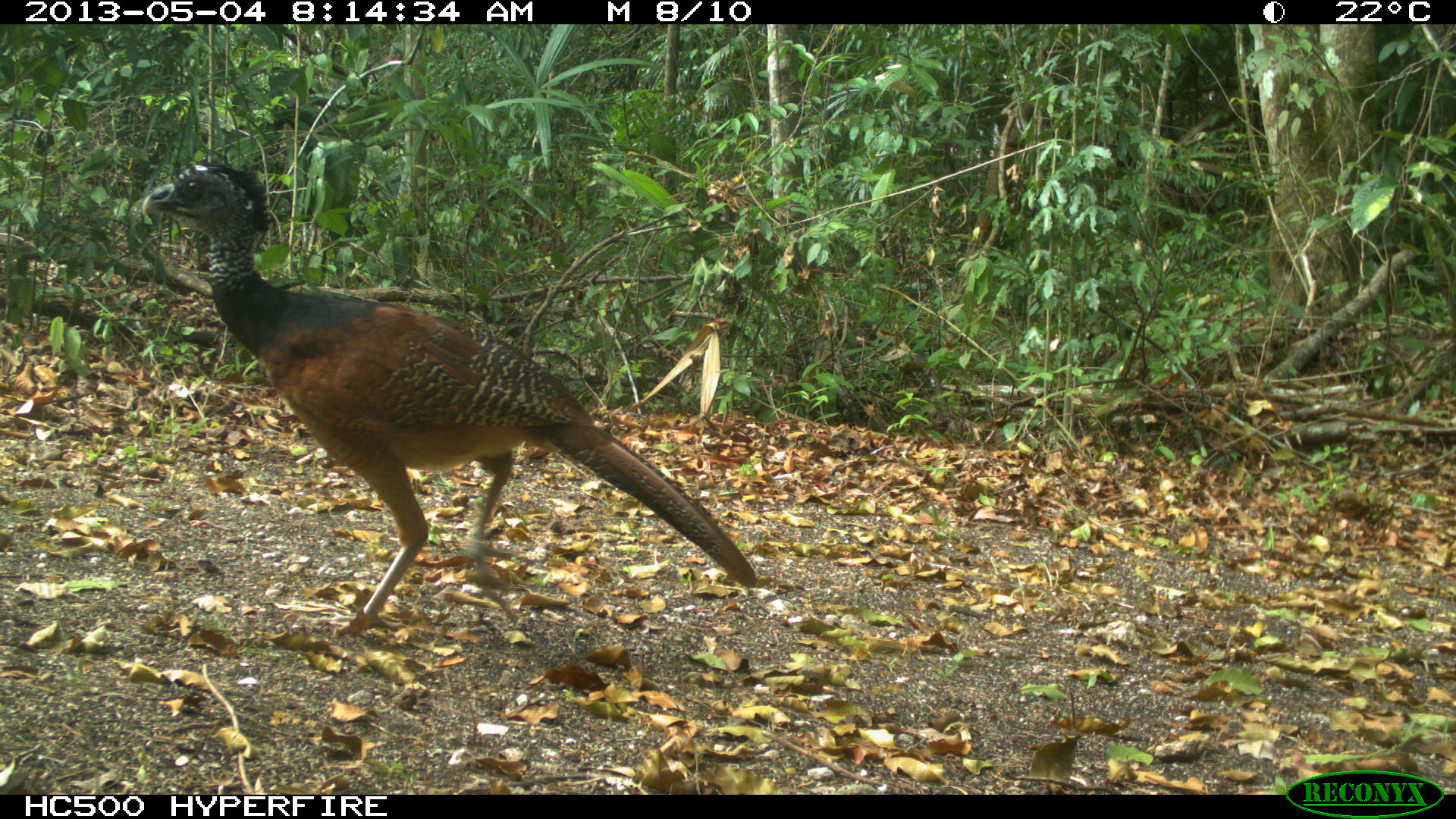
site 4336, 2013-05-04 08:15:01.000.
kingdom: Animalia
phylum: Chordata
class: Aves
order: Galliformes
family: Cracidae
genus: Crax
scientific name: Crax rubra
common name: great curassow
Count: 1.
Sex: female.